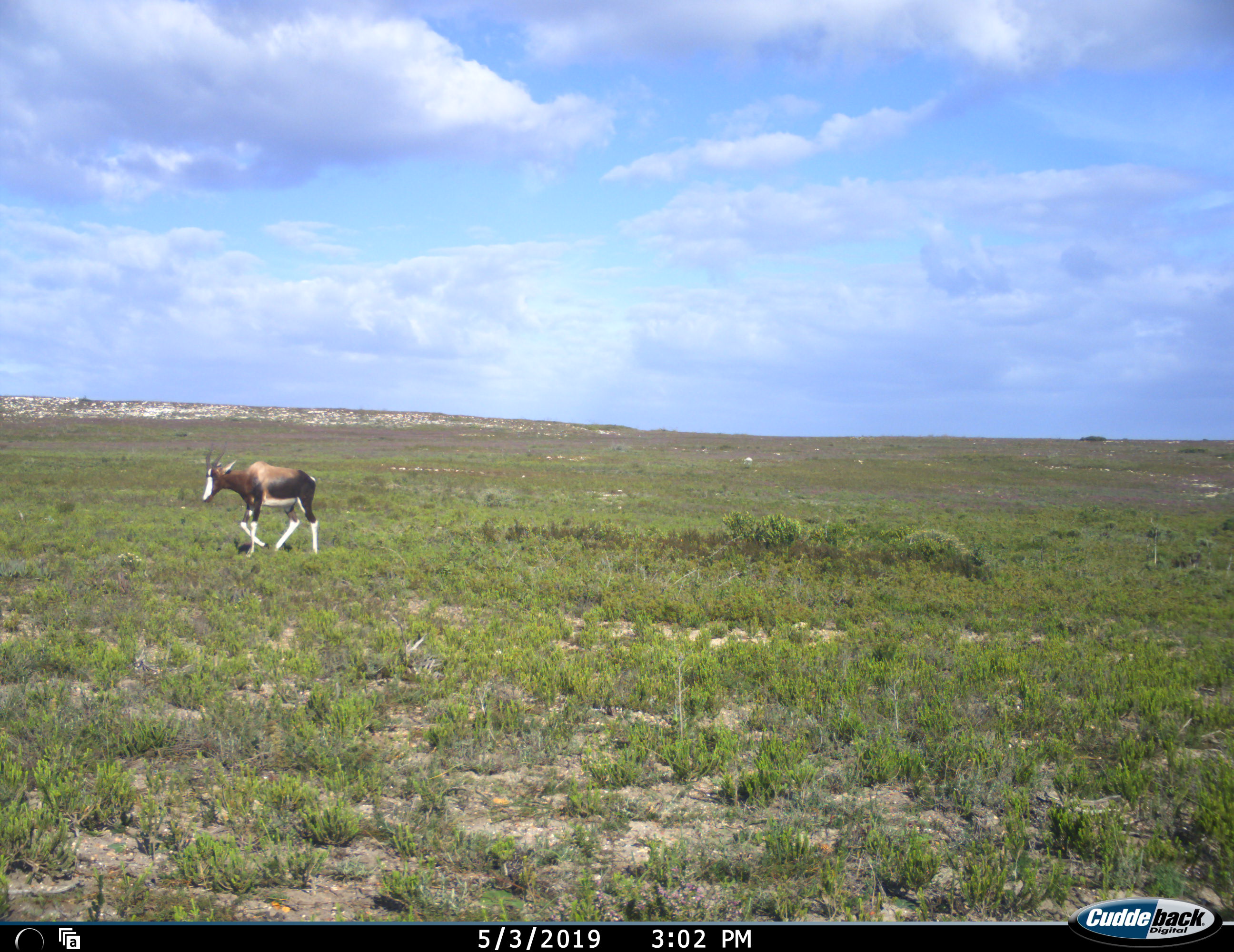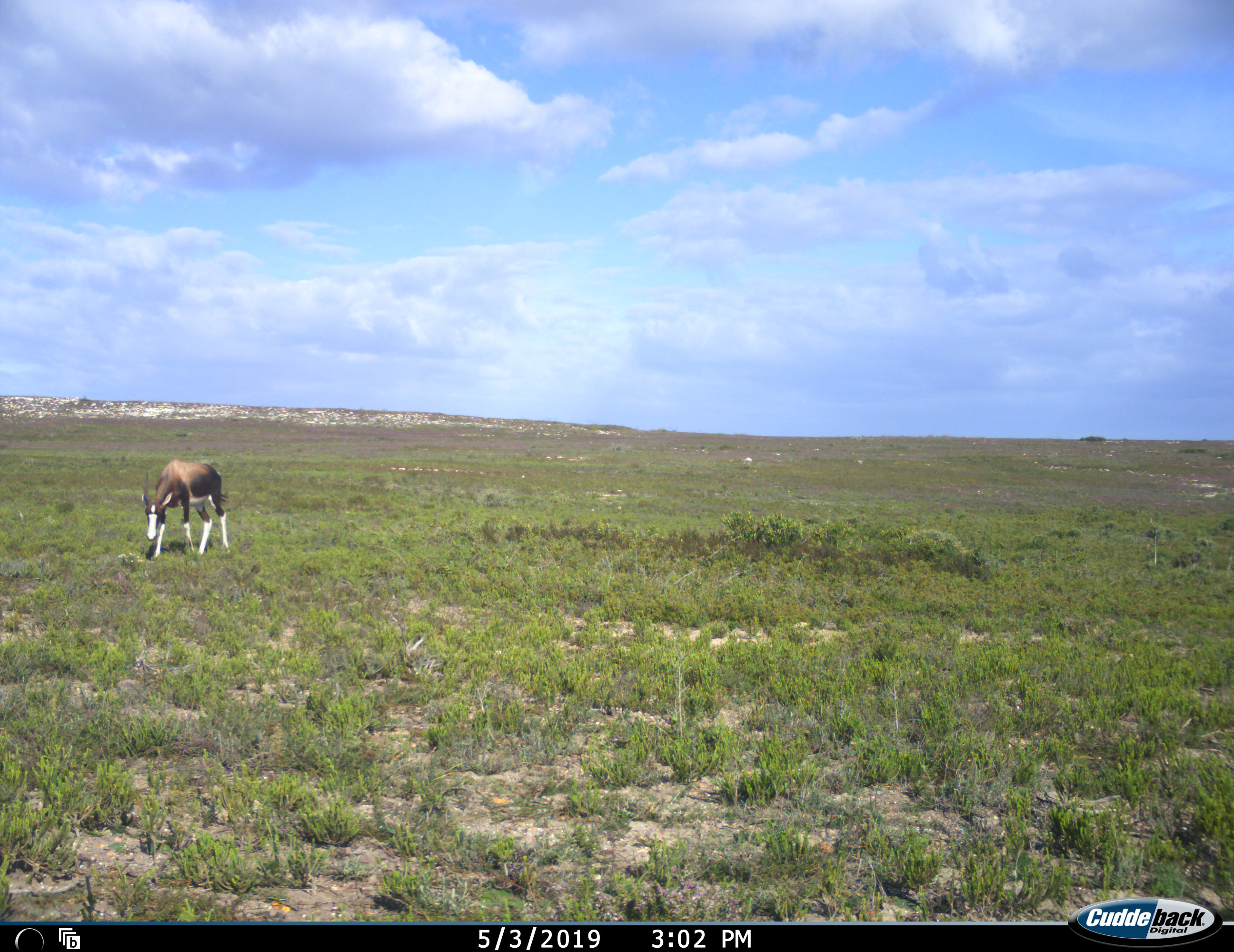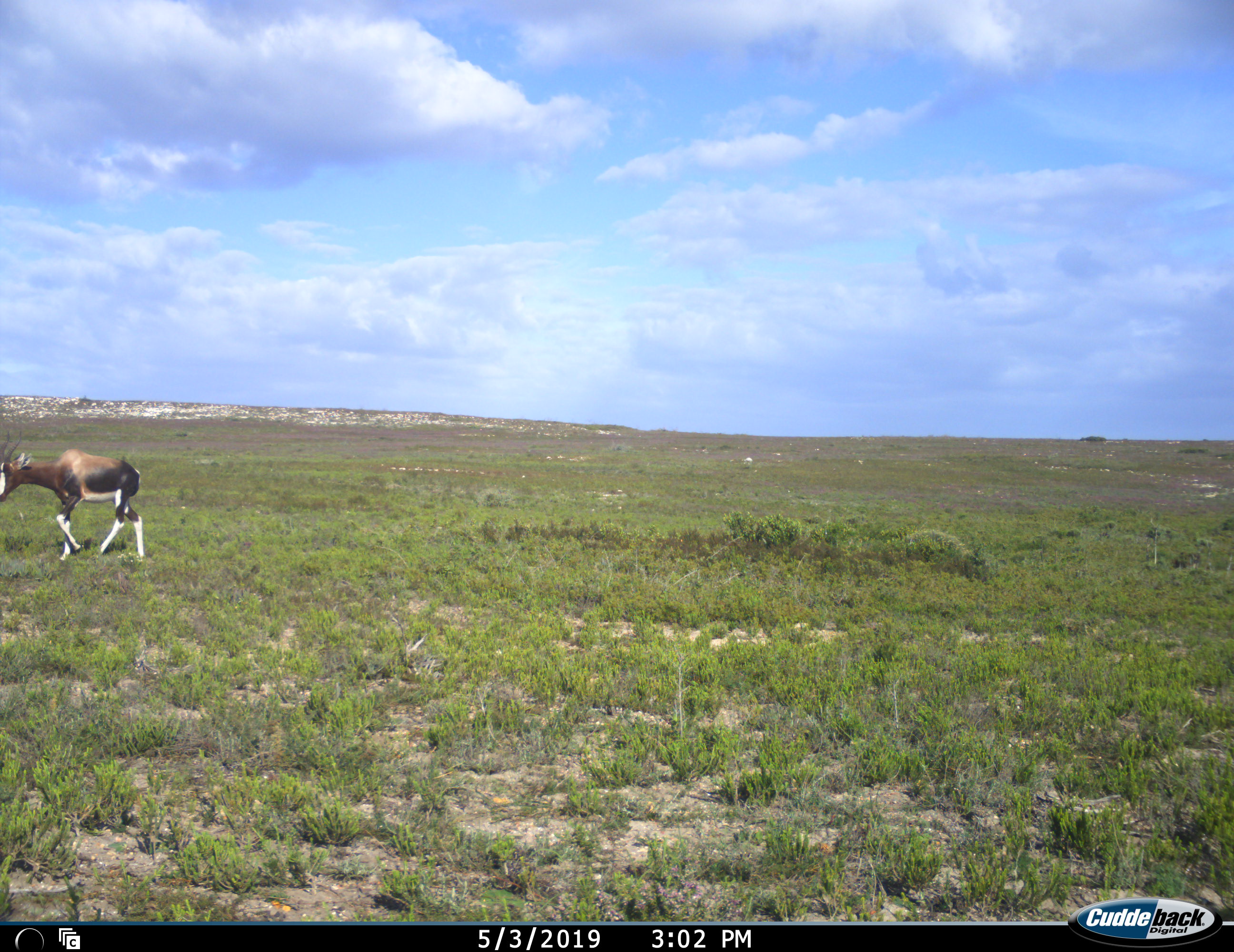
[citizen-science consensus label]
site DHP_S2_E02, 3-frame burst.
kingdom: Animalia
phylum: Chordata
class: Mammalia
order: Artiodactyla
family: Bovidae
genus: Damaliscus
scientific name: Damaliscus pygargus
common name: bontebok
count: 1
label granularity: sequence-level